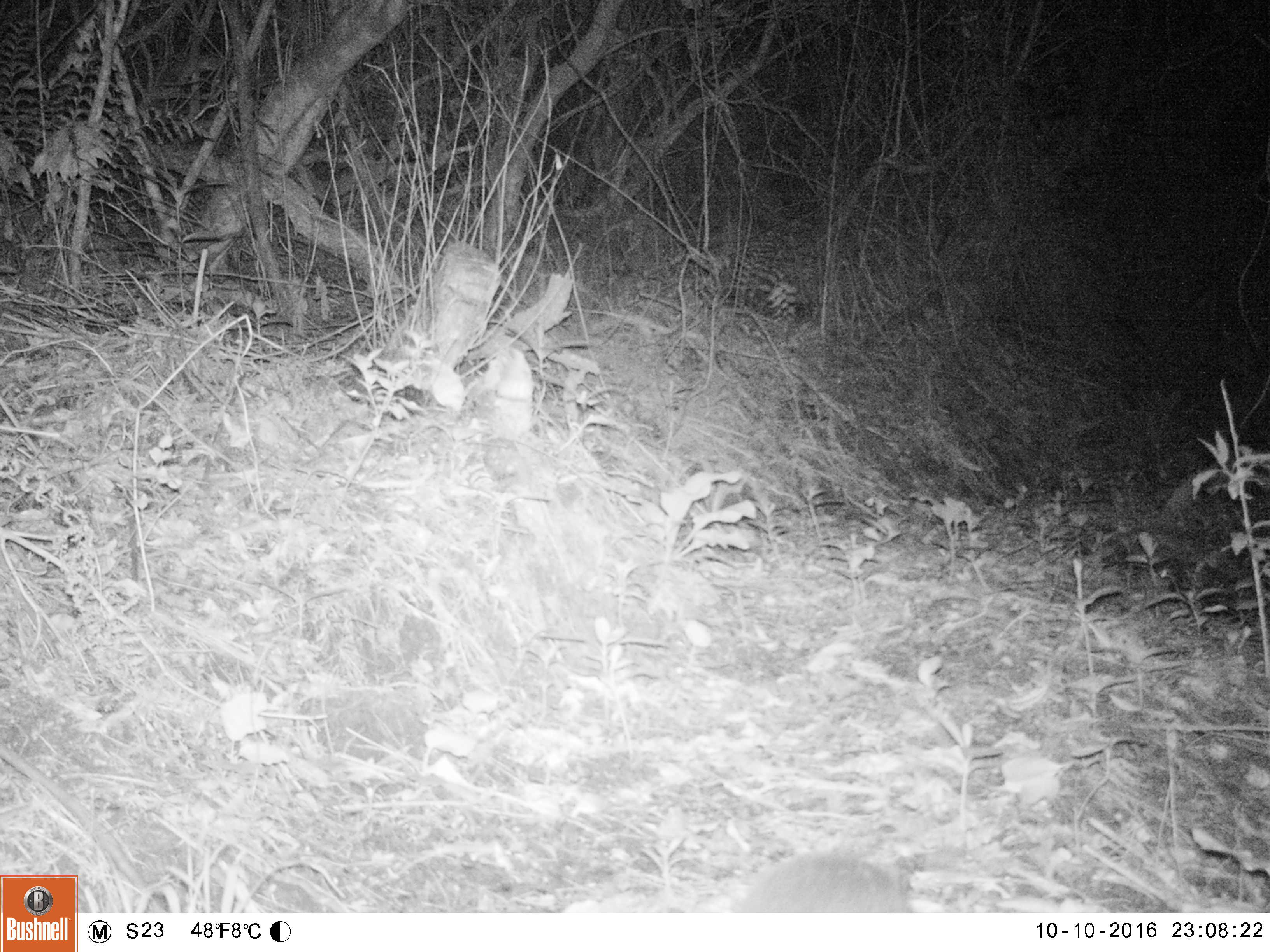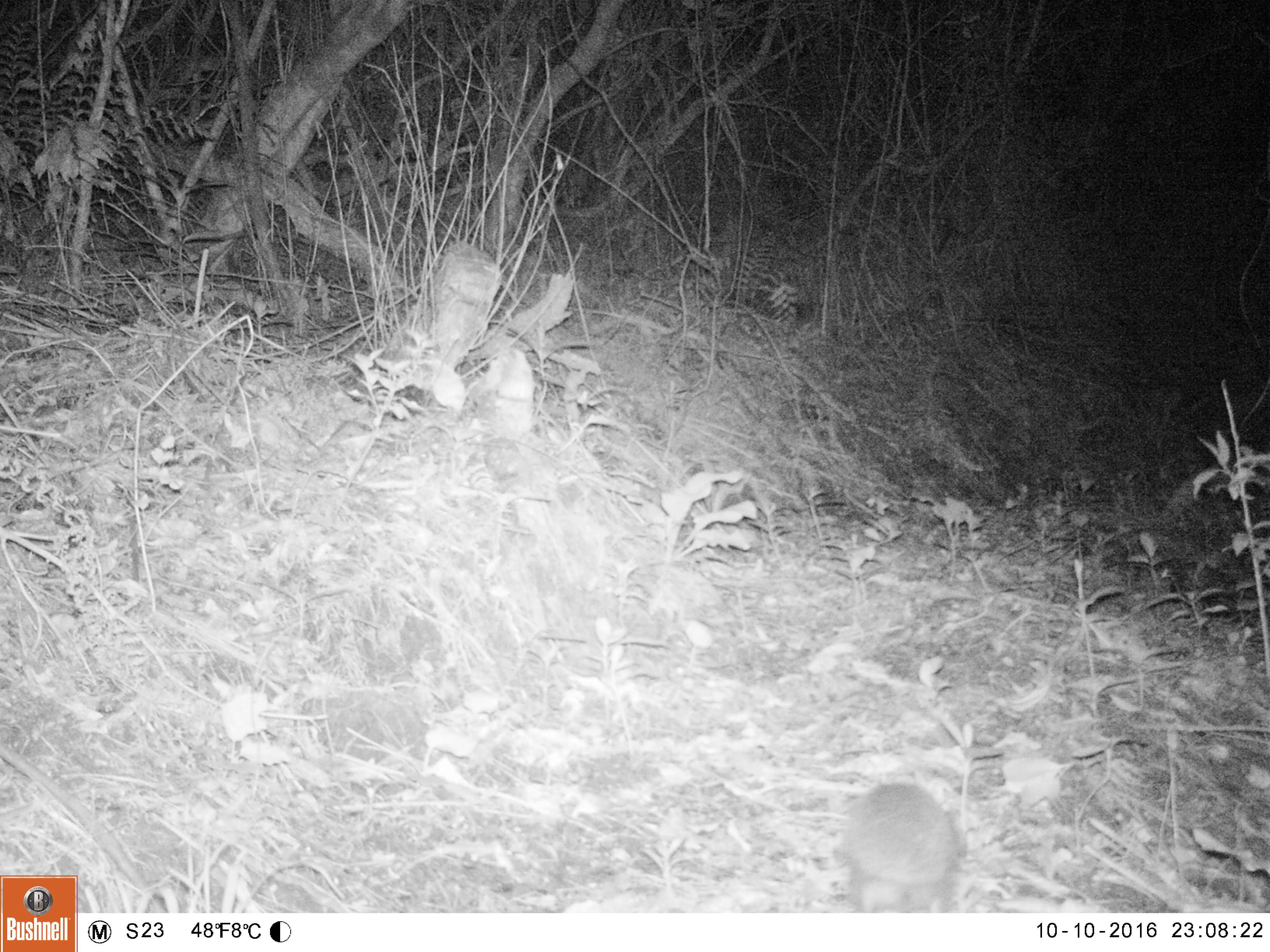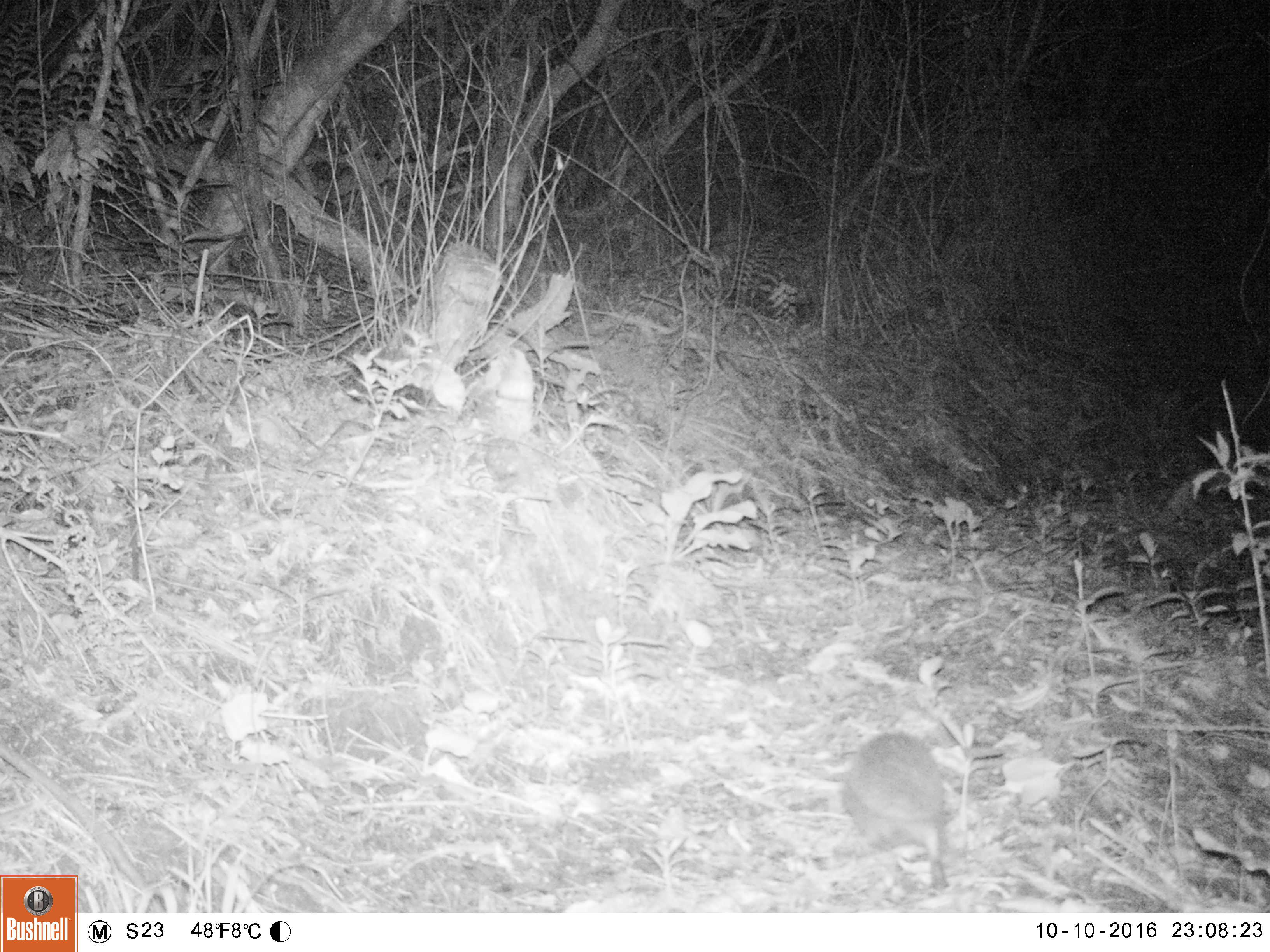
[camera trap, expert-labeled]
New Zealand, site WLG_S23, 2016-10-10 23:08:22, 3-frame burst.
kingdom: Animalia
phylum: Chordata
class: Mammalia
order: Eulipotyphla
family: Erinaceidae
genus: Erinaceus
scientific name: Erinaceus europaeus europaeus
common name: european hedgehog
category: hedgehog